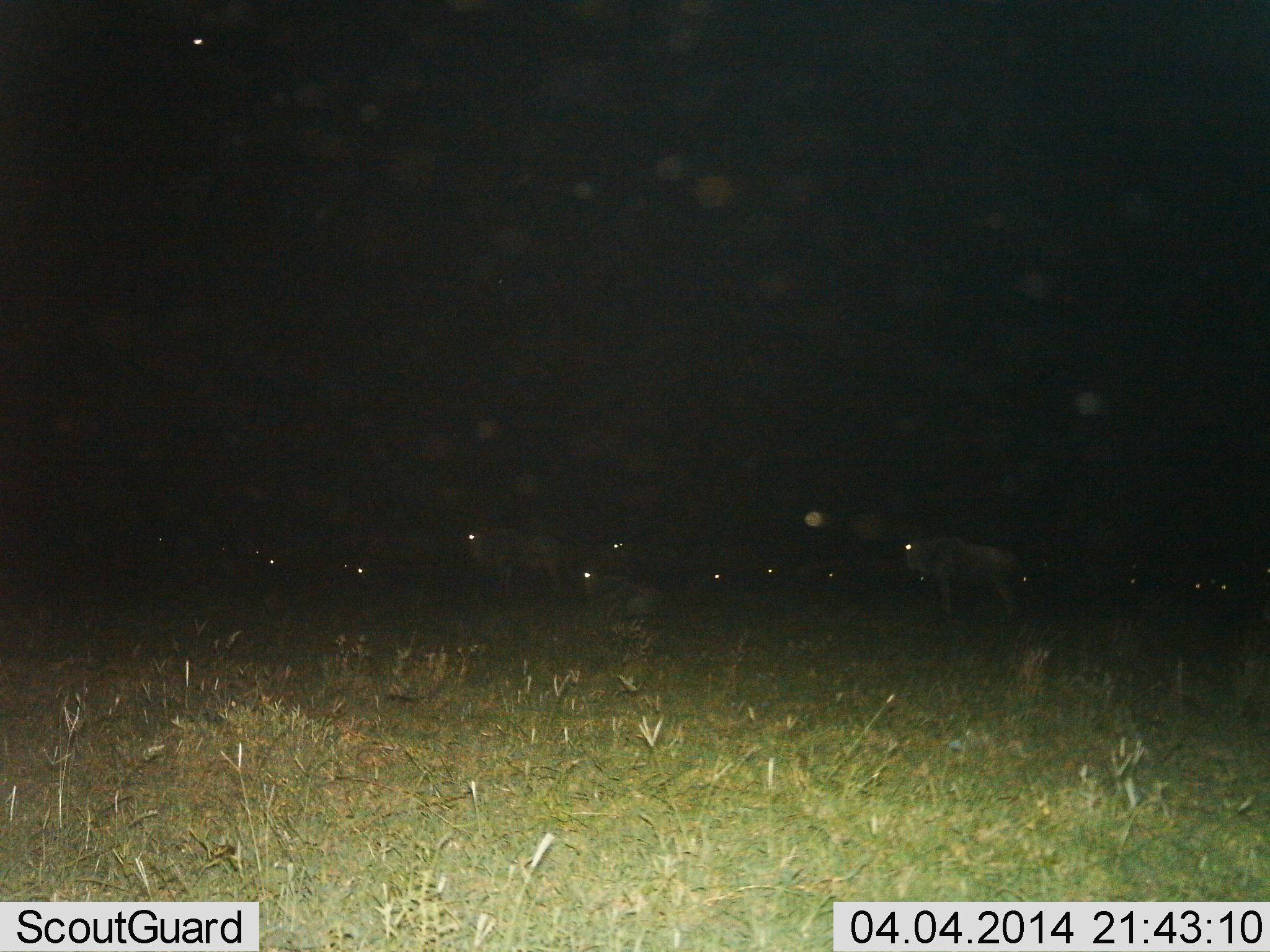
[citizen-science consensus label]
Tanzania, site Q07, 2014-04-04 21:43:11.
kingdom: Animalia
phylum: Chordata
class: Mammalia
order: Artiodactyla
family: Bovidae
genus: Connochaetes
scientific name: Connochaetes taurinus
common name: blue wildebeest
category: wildebeest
Wildebeest (blue wildebeest) (Connochaetes taurinus), count 11-50. Behavior (volunteer vote fractions): standing 100%, resting 0%, moving 10%, interacting 10%. Young present (vote fraction): 0%. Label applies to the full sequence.